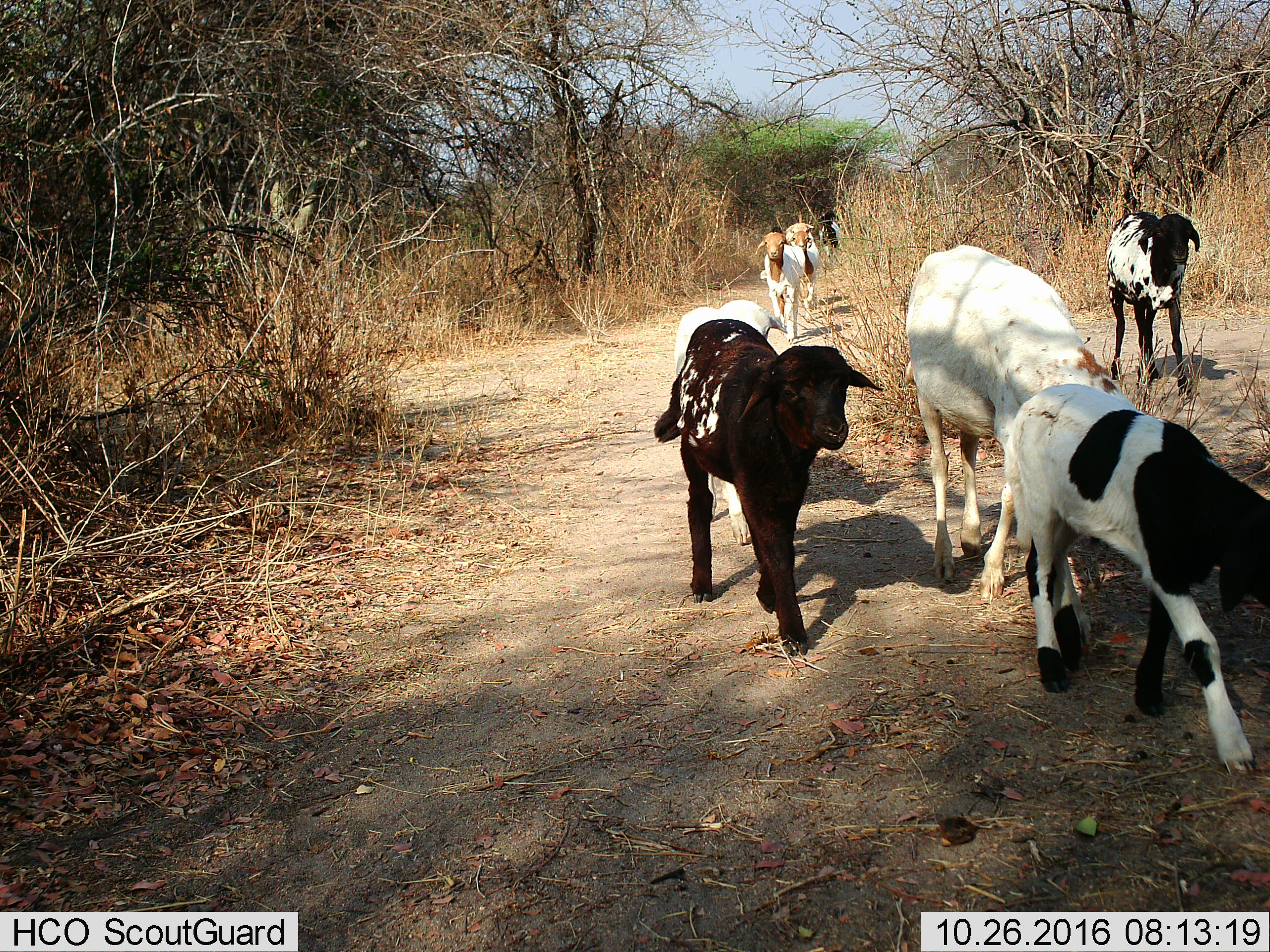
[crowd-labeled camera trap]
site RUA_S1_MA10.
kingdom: Animalia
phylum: Chordata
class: Mammalia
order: Artiodactyla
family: Bovidae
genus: Bos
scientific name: Bos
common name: cattle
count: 8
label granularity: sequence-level